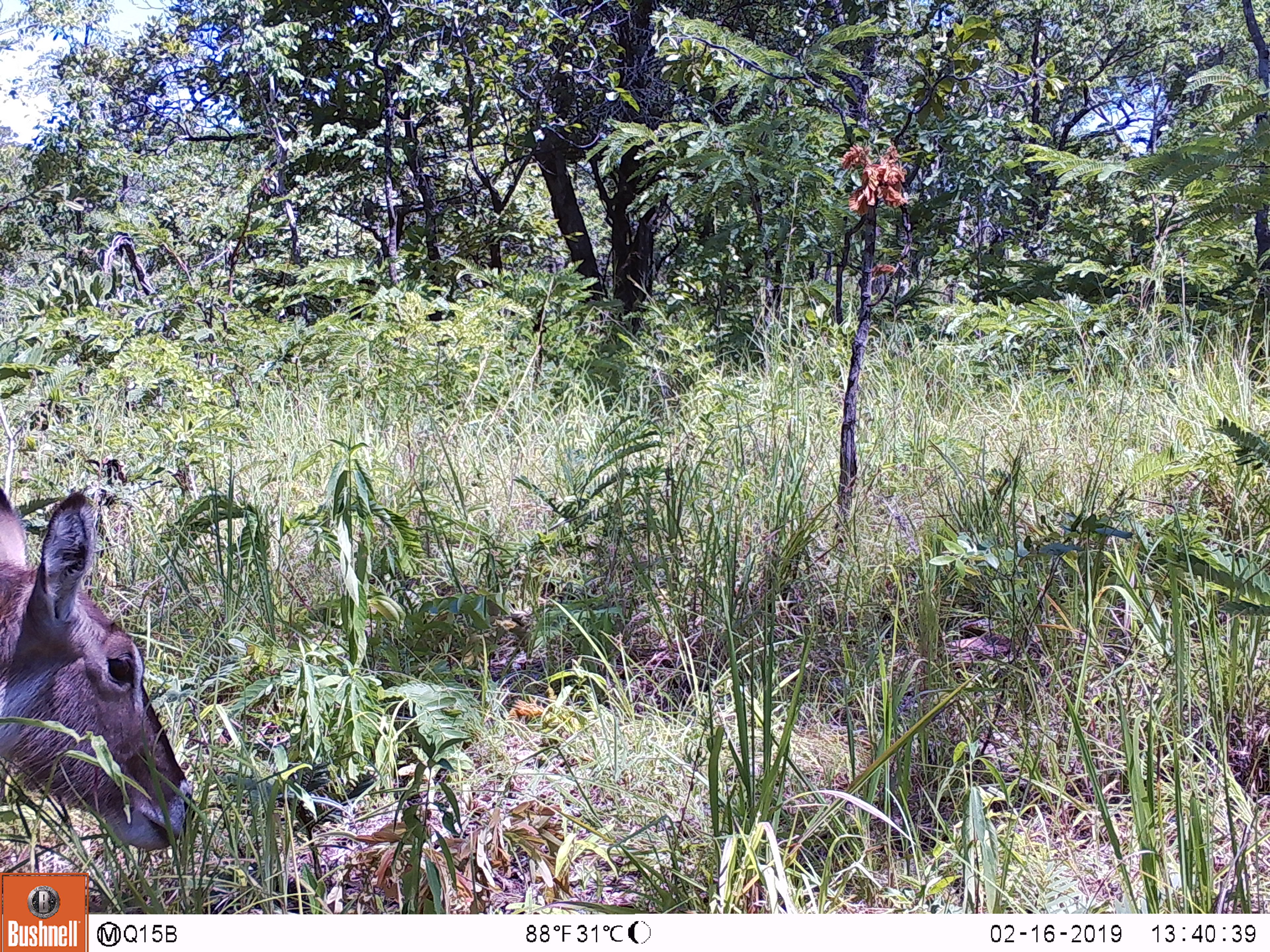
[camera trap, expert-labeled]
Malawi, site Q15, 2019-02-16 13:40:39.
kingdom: Animalia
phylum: Chordata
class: Mammalia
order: Artiodactyla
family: Bovidae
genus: Kobus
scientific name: Kobus ellipsiprymnus ellipsiprymnus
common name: common waterbuck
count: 1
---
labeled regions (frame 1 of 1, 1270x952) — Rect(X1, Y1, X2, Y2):
common waterbuck: Rect(2, 448, 206, 868)